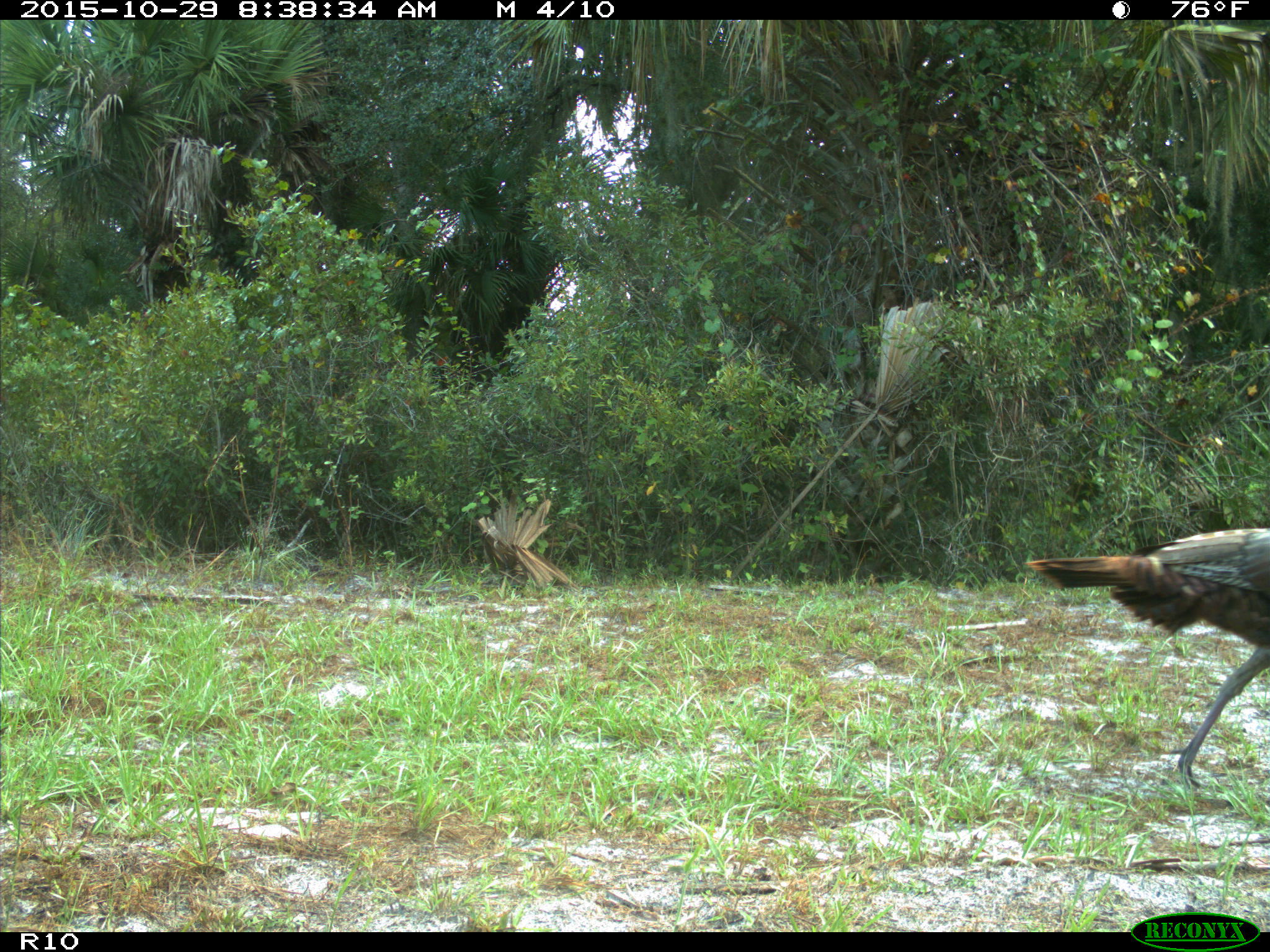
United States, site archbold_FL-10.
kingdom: Animalia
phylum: Chordata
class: Aves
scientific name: Aves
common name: birds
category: unidentified bird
Unidentified bird (birds) (Aves).